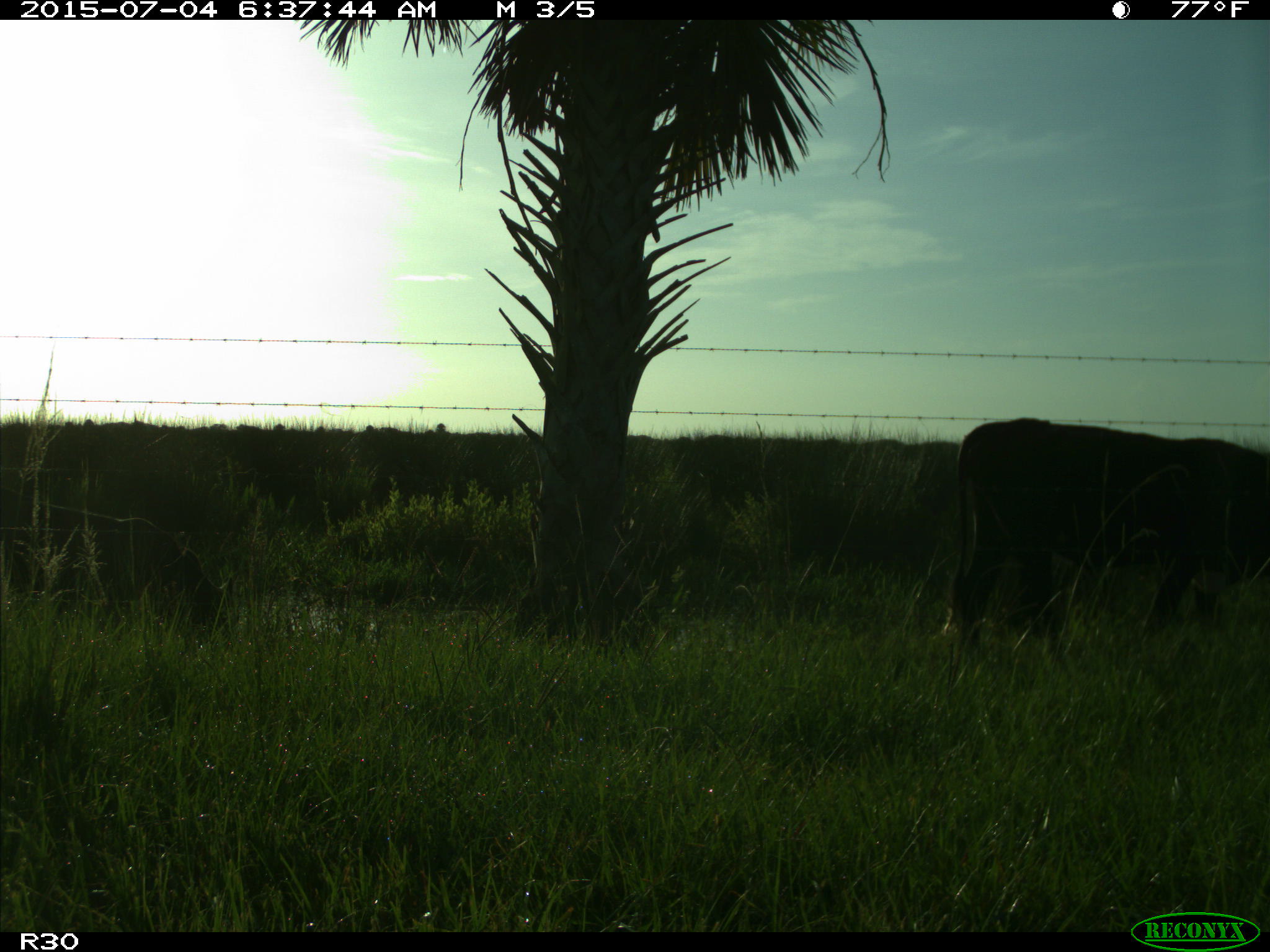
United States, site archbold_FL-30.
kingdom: Animalia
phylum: Chordata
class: Mammalia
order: Artiodactyla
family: Bovidae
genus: Bos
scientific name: Bos taurus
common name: domestic cow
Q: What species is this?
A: Bos taurus (domestic cow).